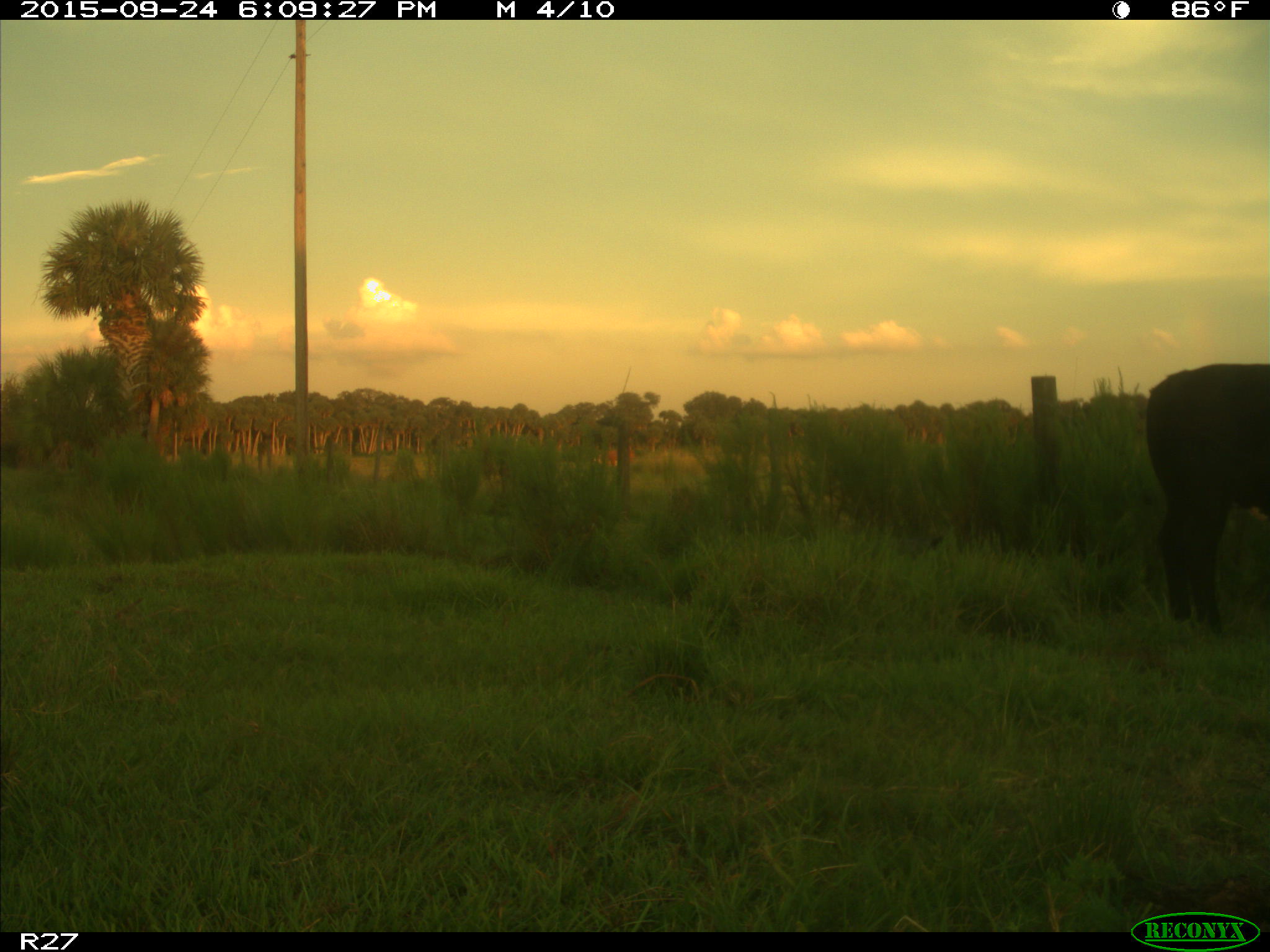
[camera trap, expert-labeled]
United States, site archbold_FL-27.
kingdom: Animalia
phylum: Chordata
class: Mammalia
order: Artiodactyla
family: Bovidae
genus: Bos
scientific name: Bos taurus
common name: domestic cow